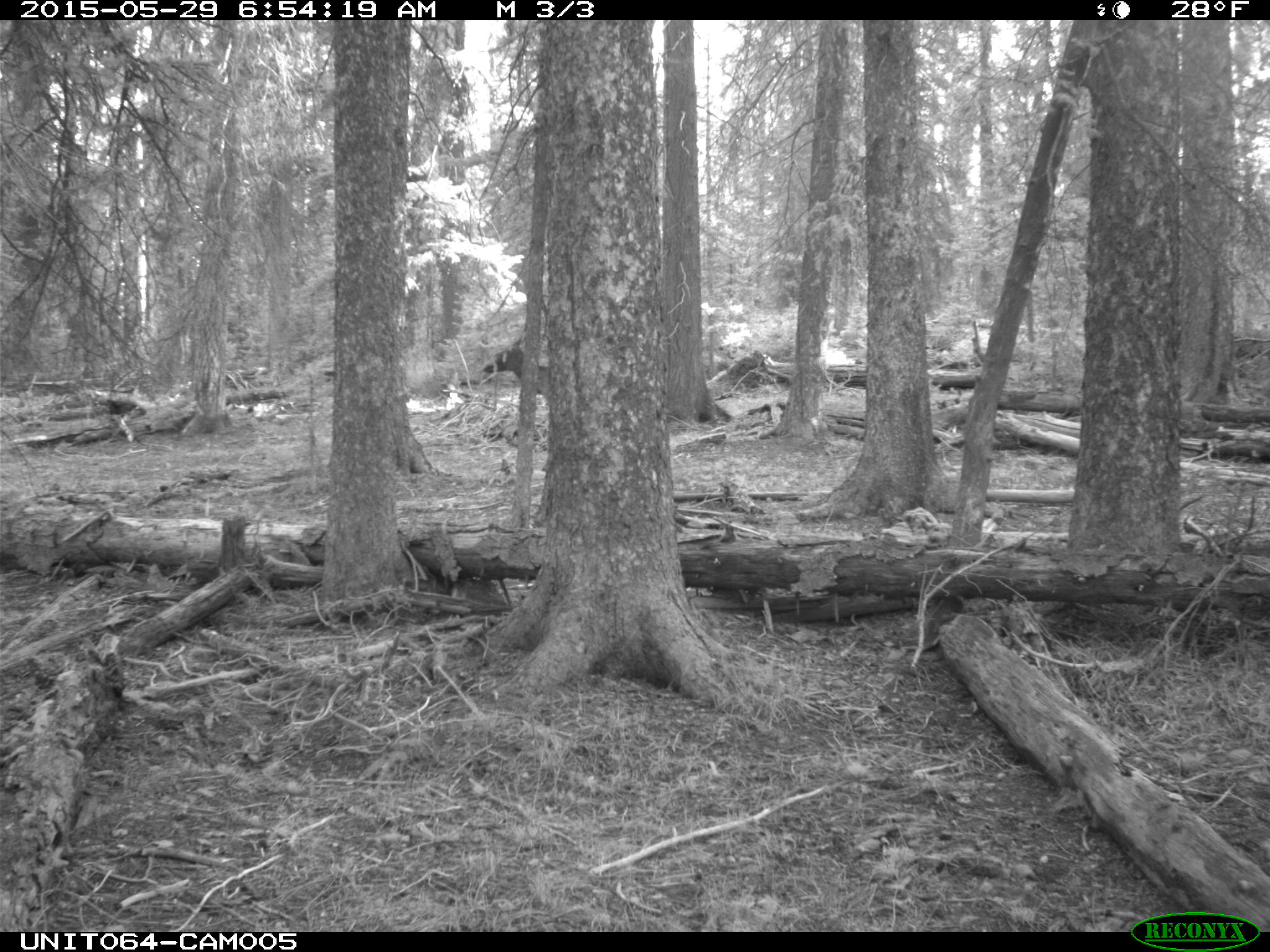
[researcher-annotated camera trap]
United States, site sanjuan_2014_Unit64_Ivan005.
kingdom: Animalia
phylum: Chordata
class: Mammalia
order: Artiodactyla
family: Cervidae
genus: Cervus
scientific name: Cervus elaphus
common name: red deer